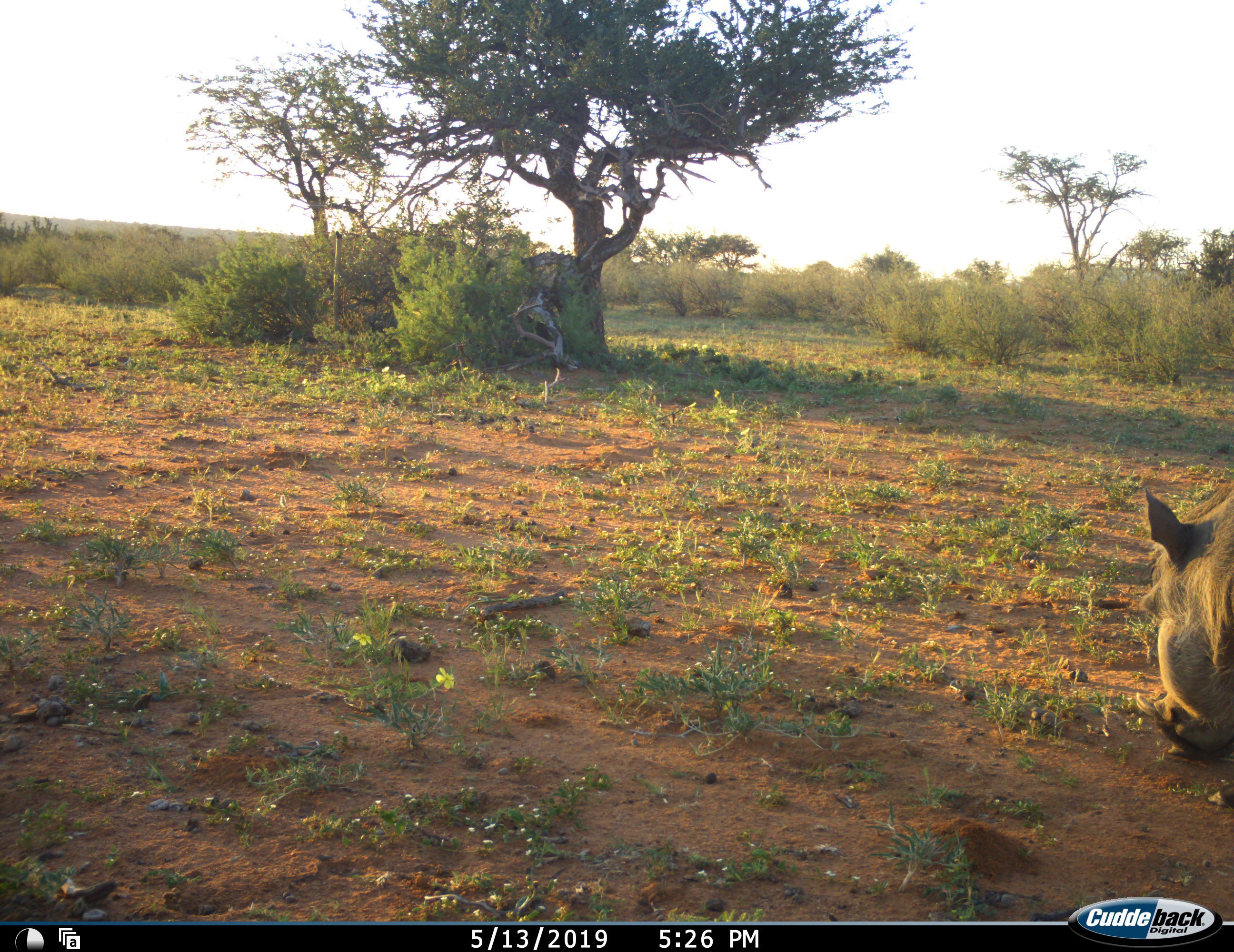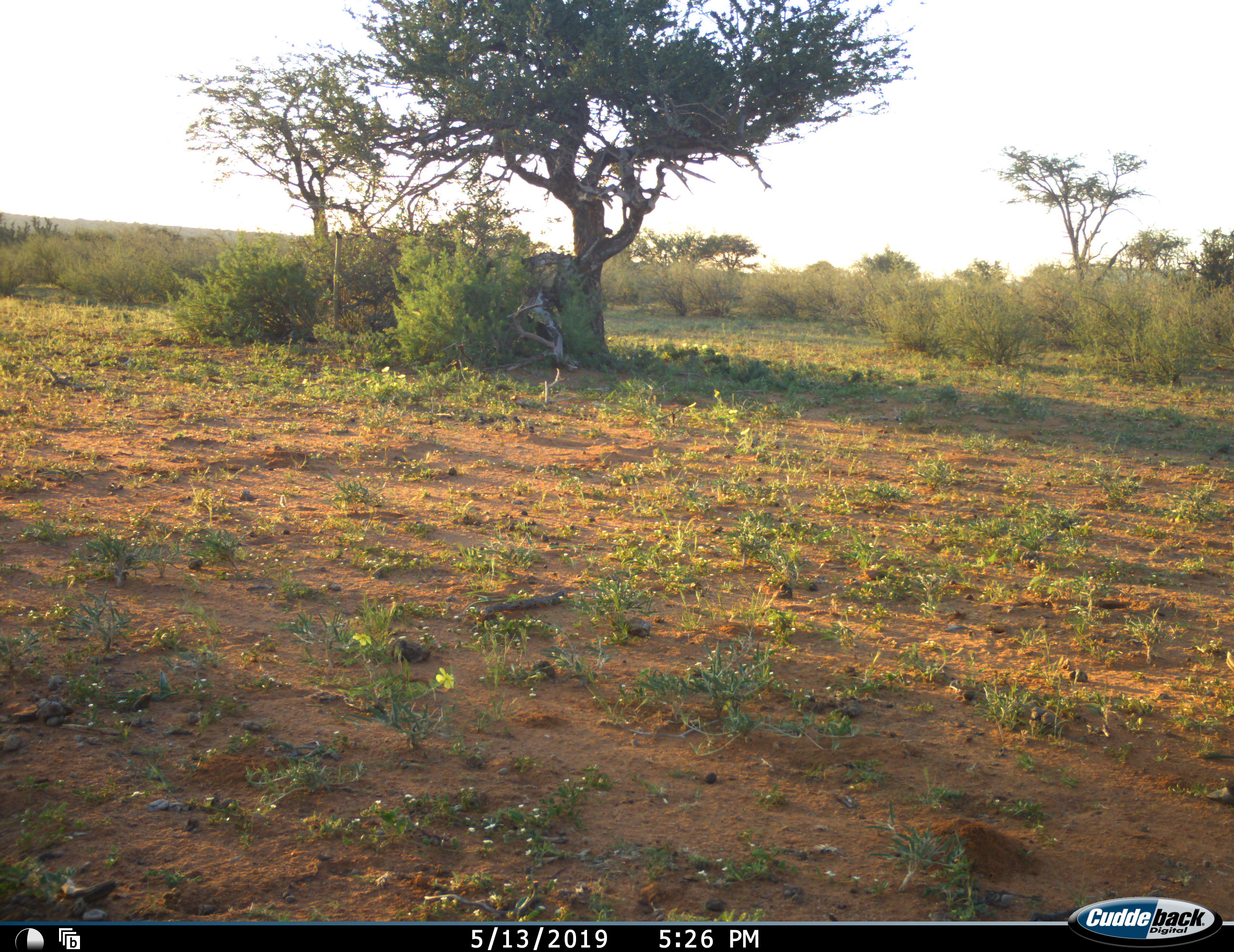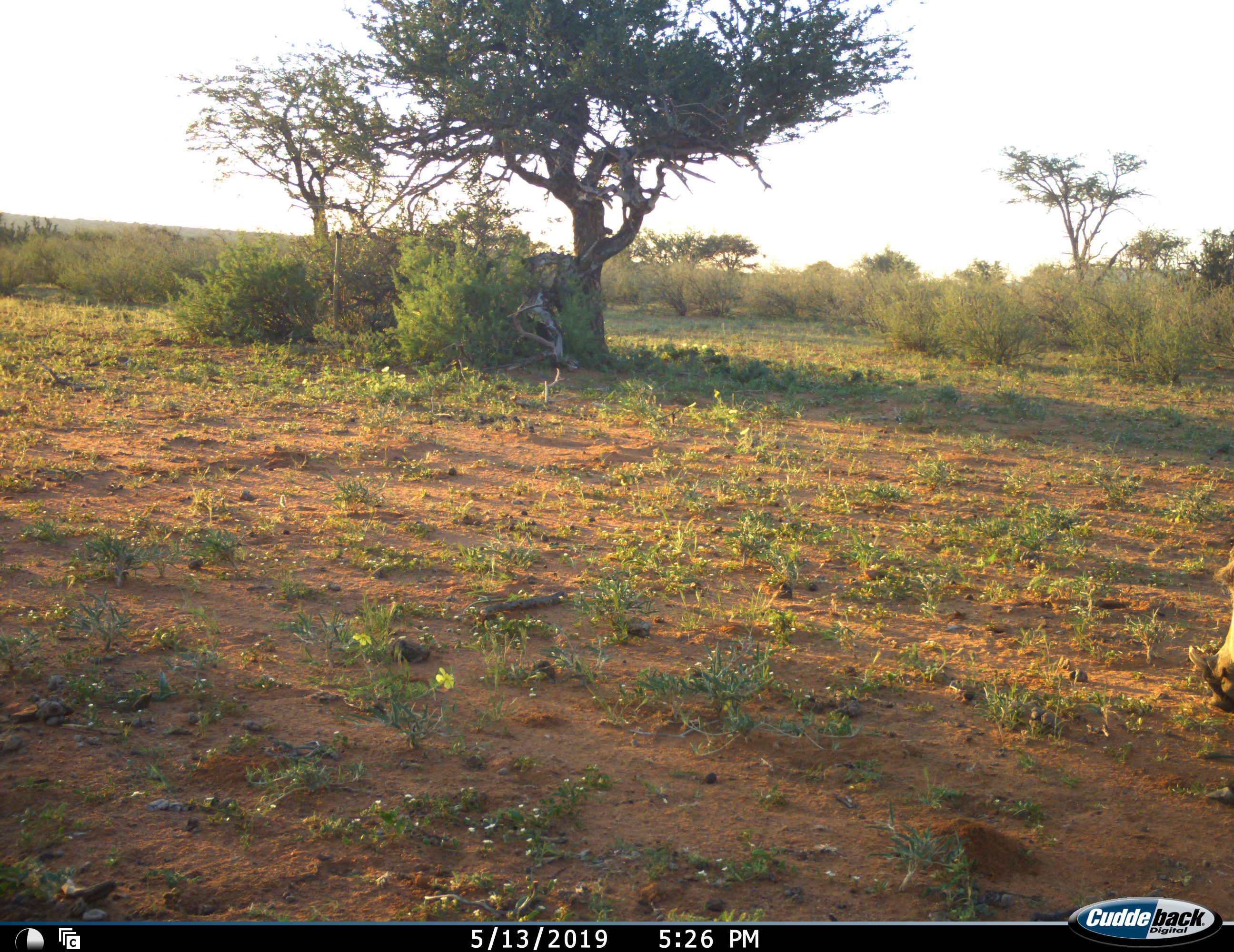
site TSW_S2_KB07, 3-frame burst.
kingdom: Animalia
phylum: Chordata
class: Mammalia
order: Artiodactyla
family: Suidae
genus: Phacochoerus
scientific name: Phacochoerus africanus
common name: warthog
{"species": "warthog (Phacochoerus africanus)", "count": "1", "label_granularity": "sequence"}